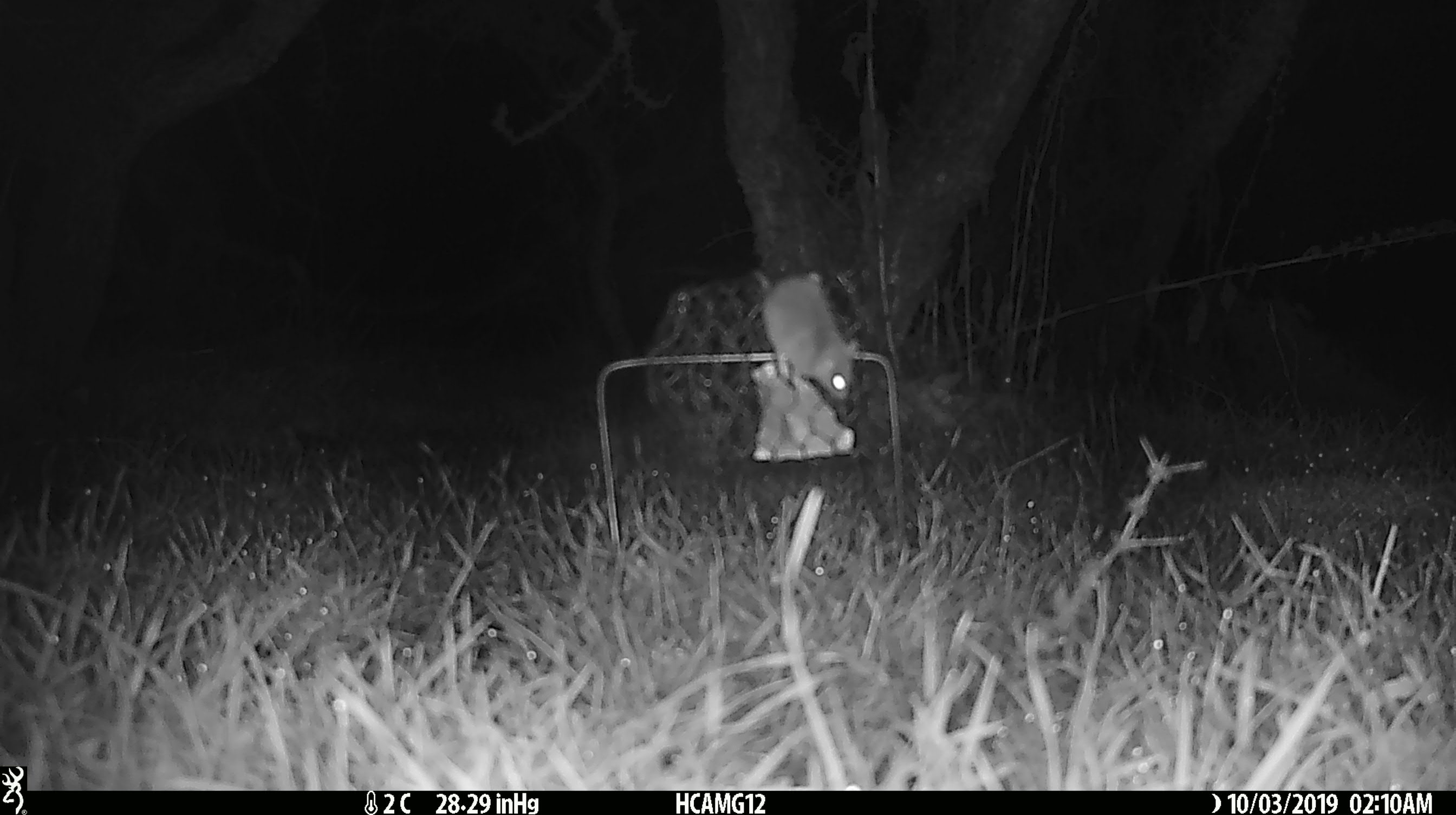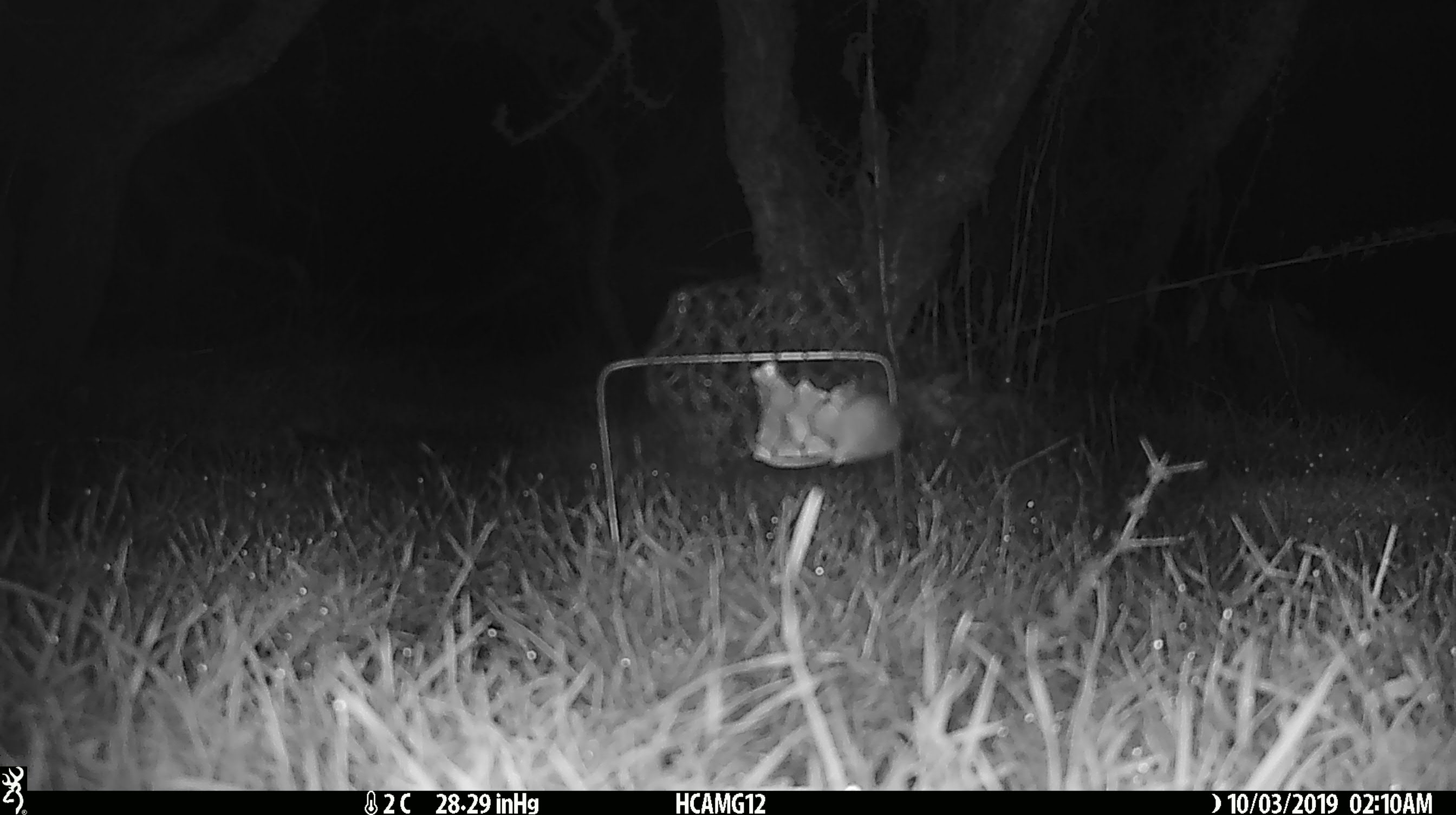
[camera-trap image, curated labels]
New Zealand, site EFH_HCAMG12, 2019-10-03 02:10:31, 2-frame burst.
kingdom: Animalia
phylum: Chordata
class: Mammalia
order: Rodentia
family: Muridae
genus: Mus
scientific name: Mus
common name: mouse